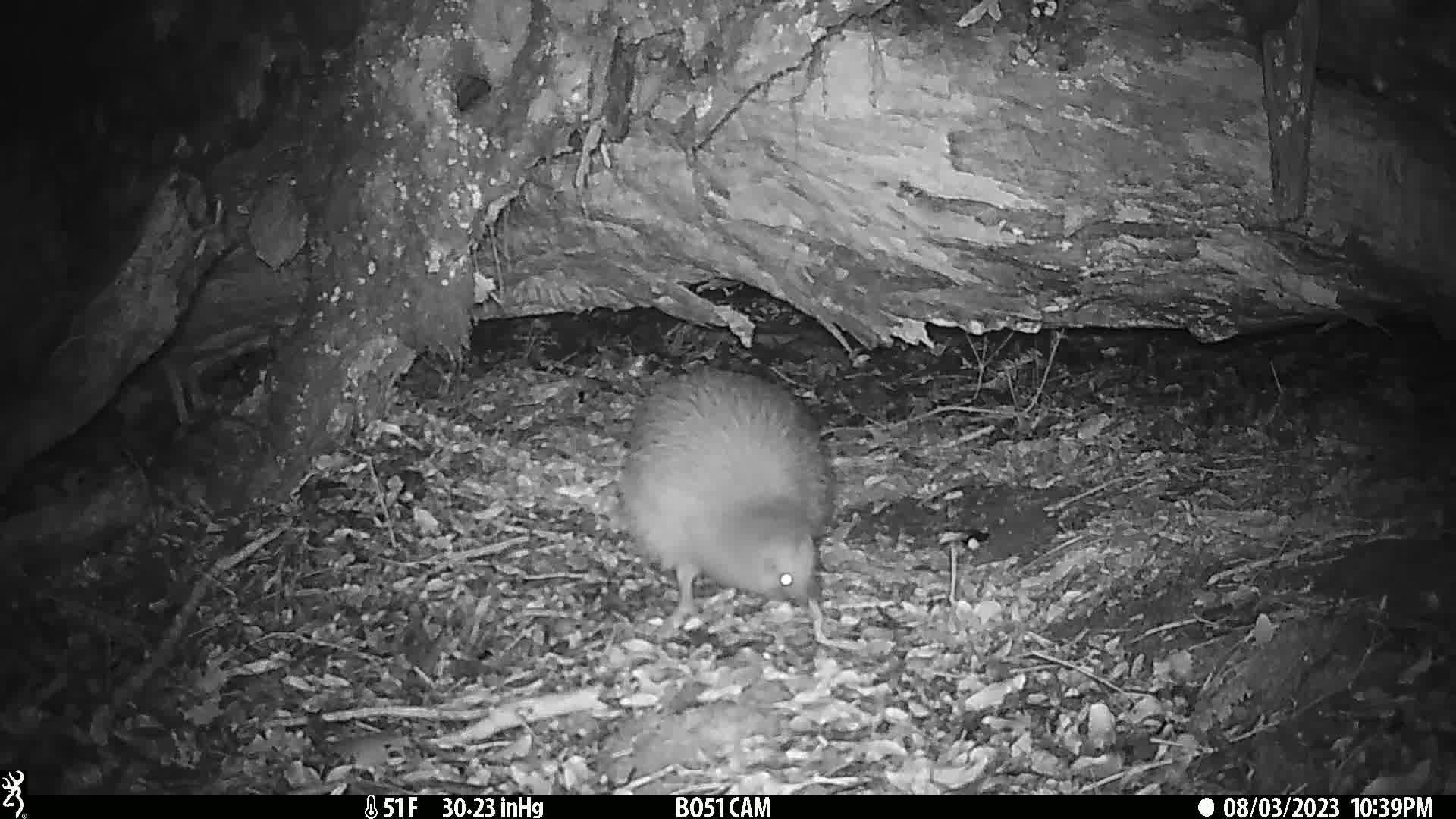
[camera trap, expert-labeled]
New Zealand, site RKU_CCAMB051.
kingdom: Animalia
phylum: Chordata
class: Aves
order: Apterygiformes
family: Apterygidae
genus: Apteryx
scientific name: Apteryx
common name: kiwi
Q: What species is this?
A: Kiwi (Apteryx).